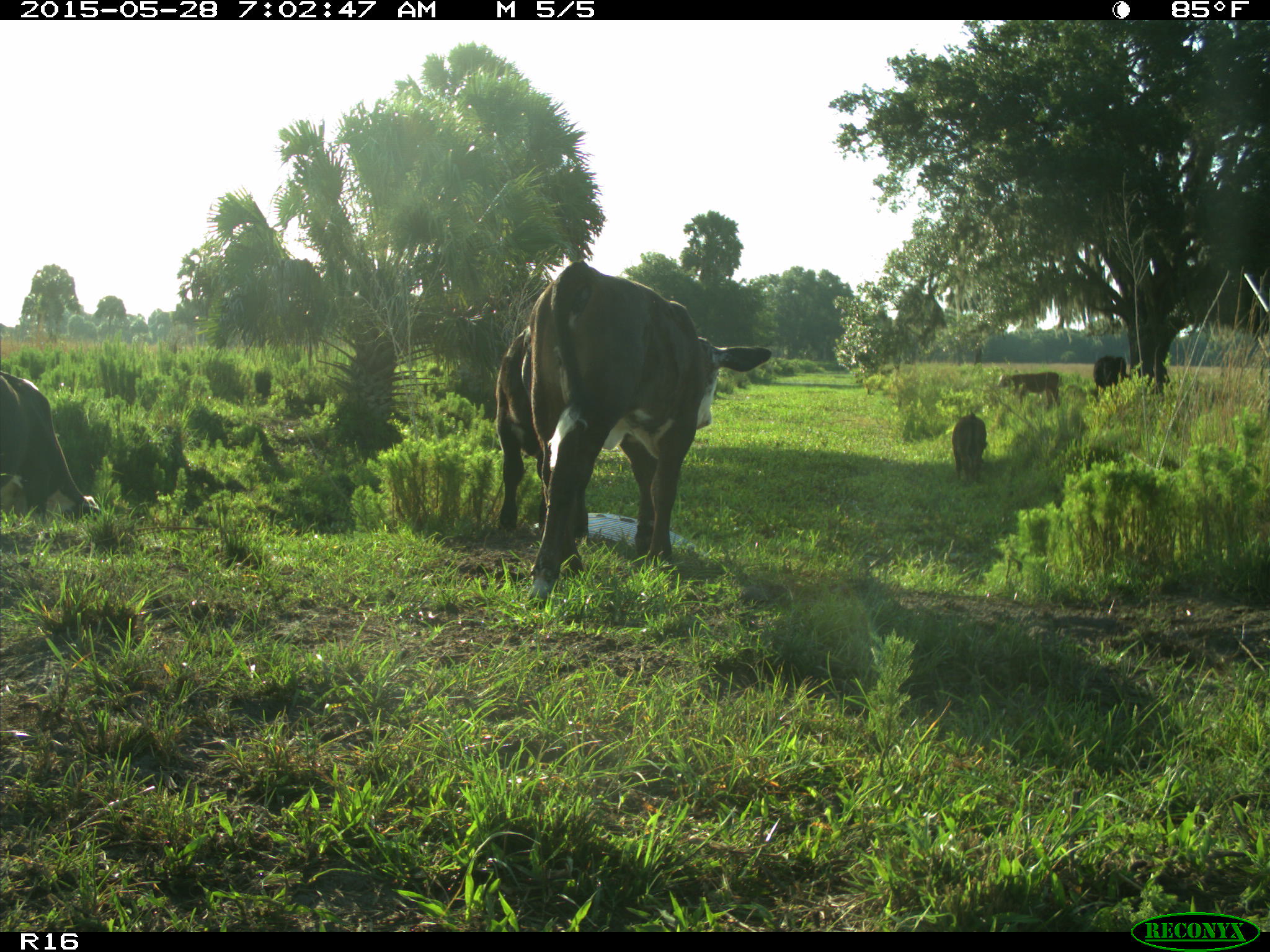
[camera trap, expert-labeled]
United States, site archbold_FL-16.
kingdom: Animalia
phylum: Chordata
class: Mammalia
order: Artiodactyla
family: Bovidae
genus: Bos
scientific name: Bos taurus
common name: domestic cow